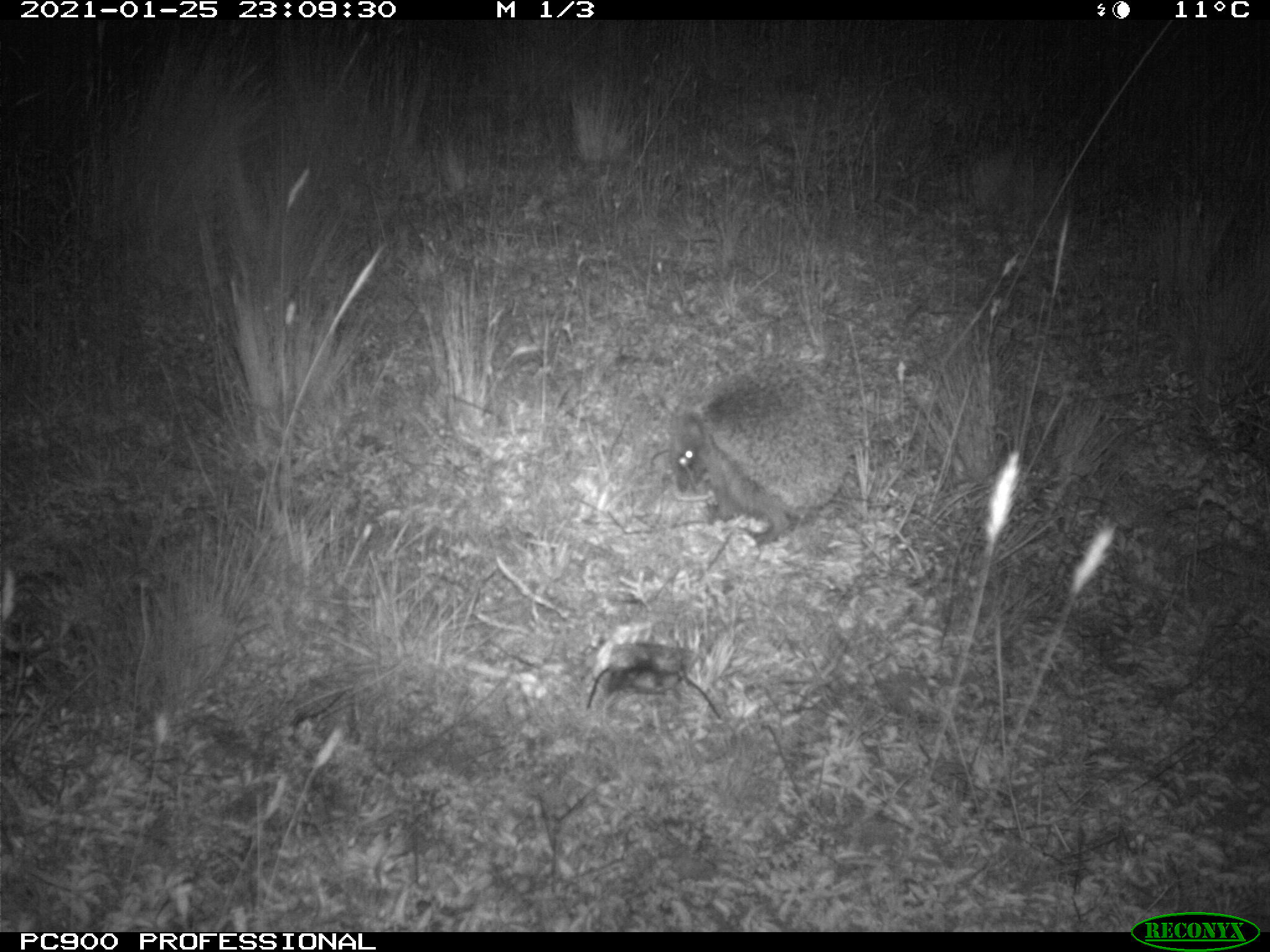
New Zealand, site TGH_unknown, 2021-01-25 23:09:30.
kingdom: Animalia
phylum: Chordata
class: Mammalia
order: Eulipotyphla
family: Erinaceidae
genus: Erinaceus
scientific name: Erinaceus europaeus europaeus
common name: european hedgehog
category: hedgehog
Hedgehog (european hedgehog) (Erinaceus europaeus europaeus).